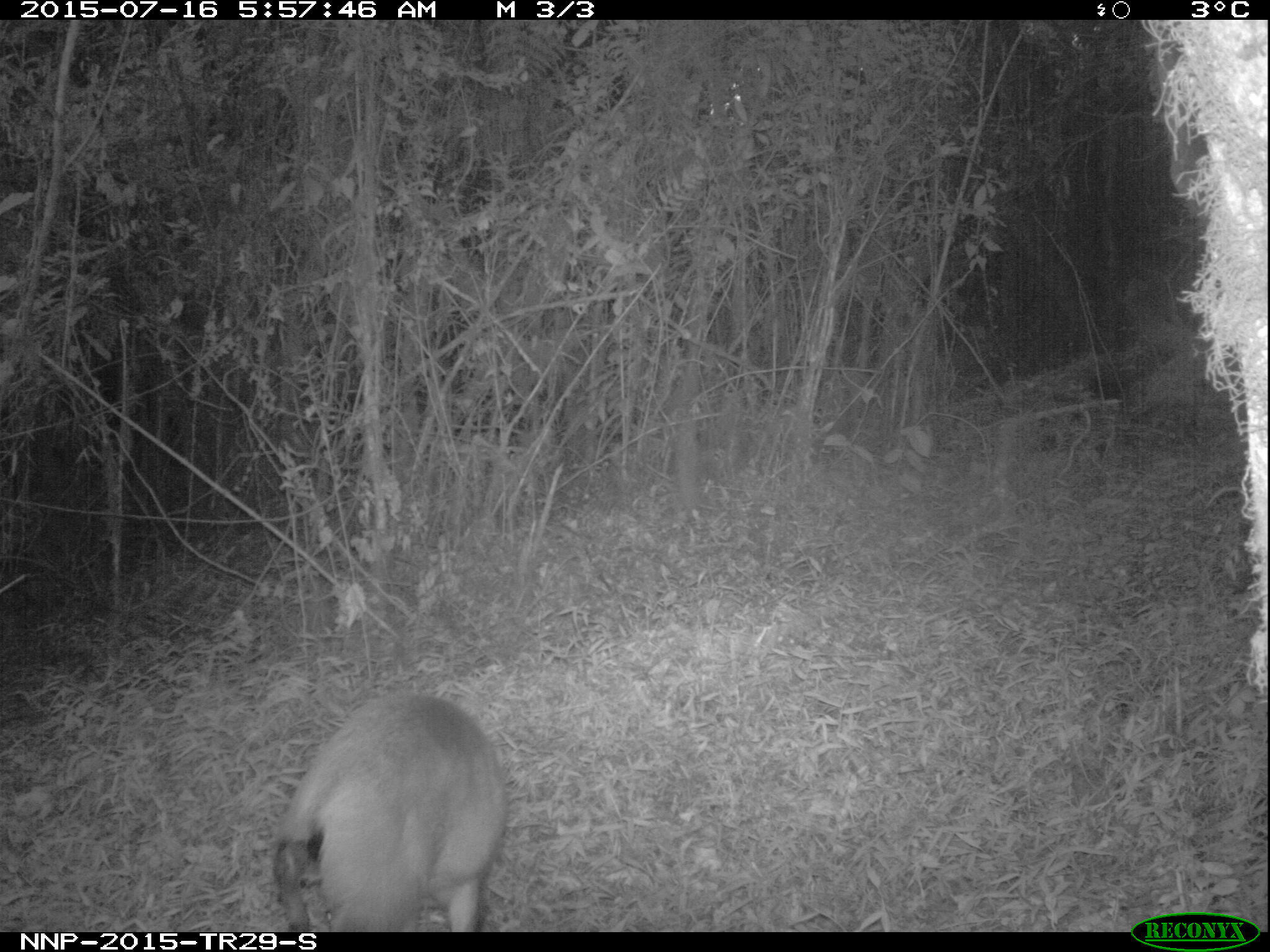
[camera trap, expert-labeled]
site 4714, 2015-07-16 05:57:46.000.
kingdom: Animalia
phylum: Chordata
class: Mammalia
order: Artiodactyla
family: Bovidae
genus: Cephalophus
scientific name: Cephalophus nigrifrons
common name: black-fronted duiker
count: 1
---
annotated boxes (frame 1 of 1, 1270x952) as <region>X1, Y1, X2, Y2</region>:
cephalophus nigrifrons: <region>274, 691, 508, 932</region>